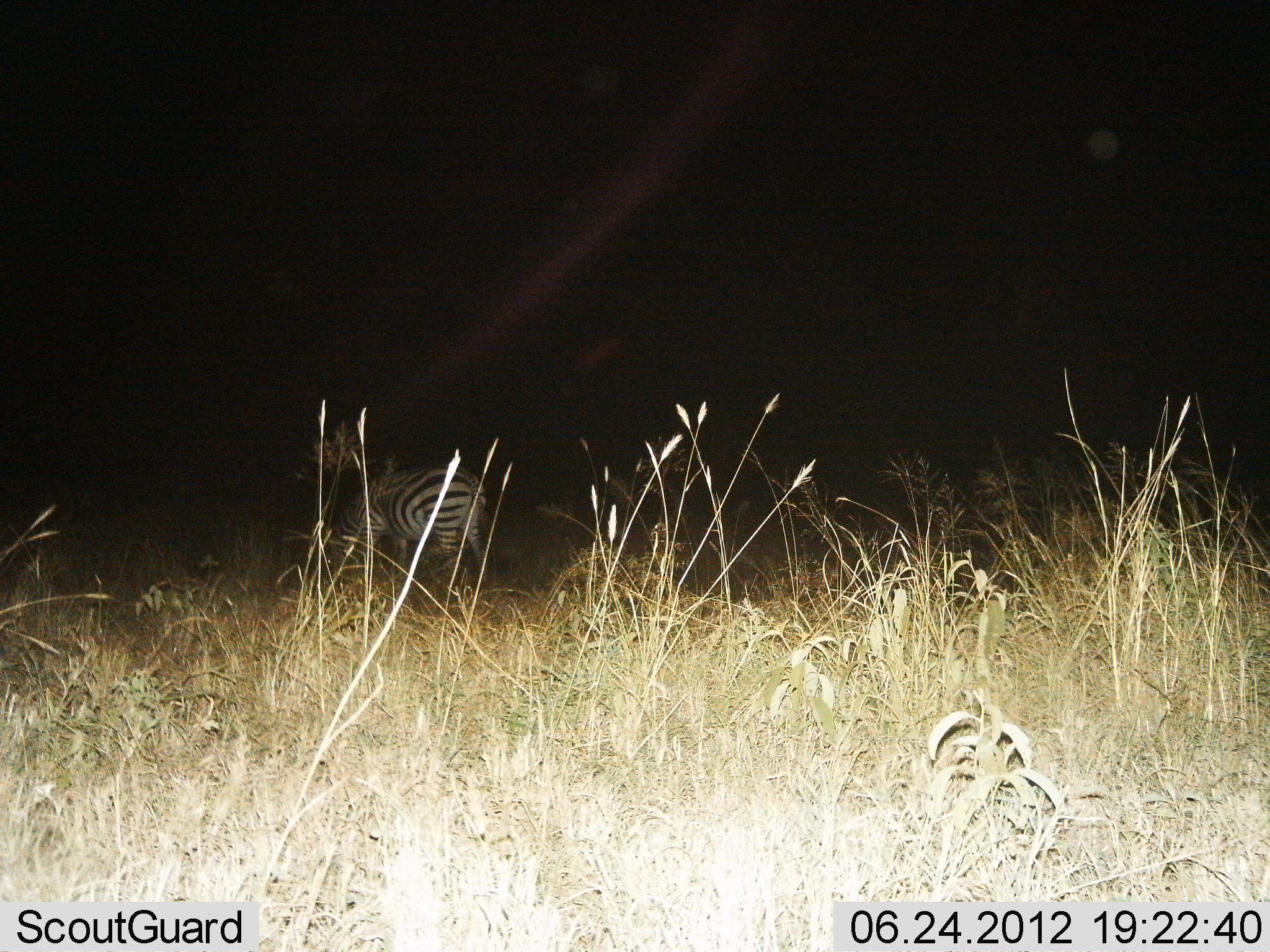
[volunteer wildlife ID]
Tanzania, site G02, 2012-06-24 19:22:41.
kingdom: Animalia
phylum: Chordata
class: Mammalia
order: Perissodactyla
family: Equidae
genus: Equus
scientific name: Equus quagga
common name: plains zebra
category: zebra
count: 1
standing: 50%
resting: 0%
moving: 20%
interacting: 0%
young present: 0%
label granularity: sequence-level